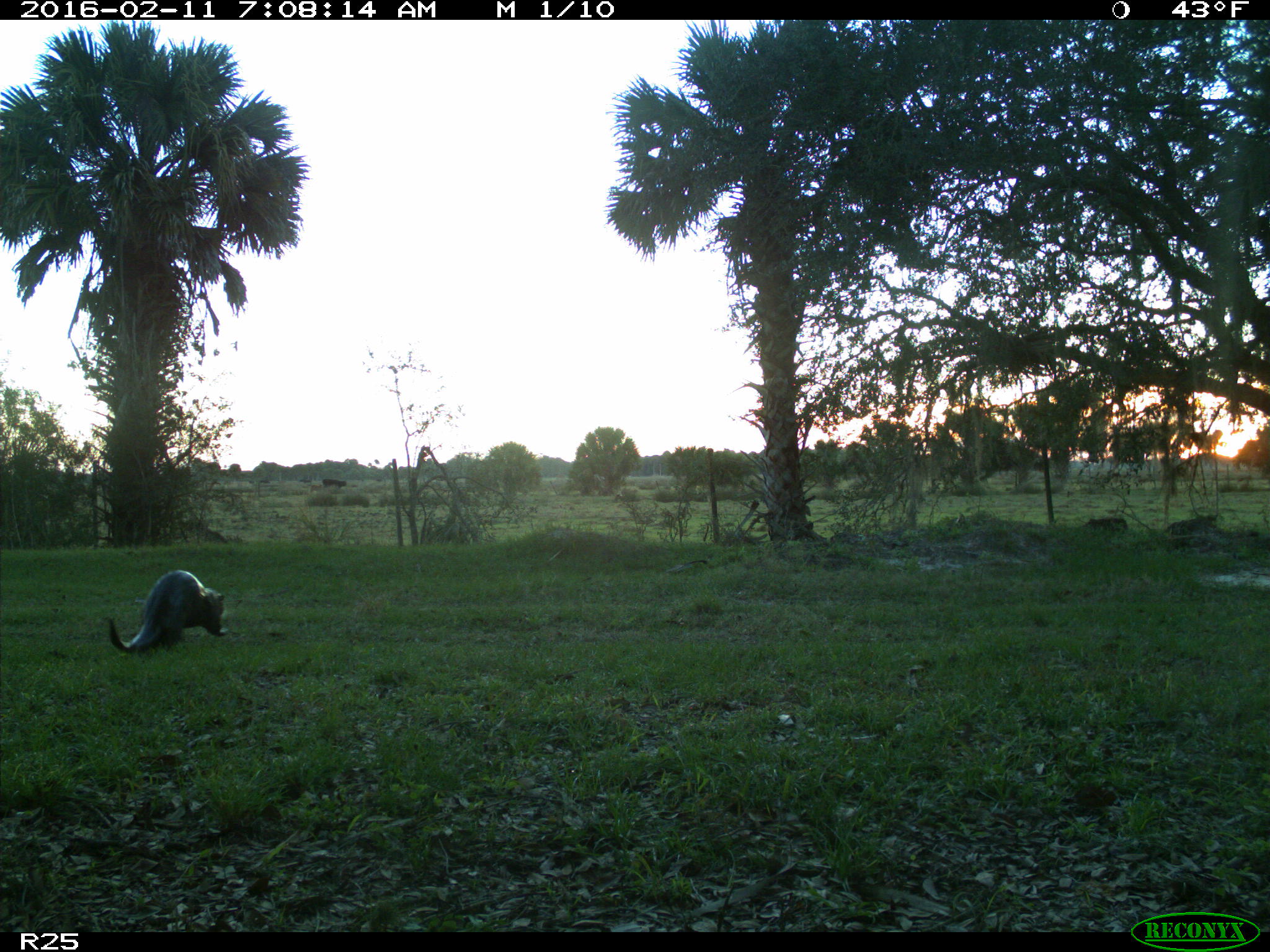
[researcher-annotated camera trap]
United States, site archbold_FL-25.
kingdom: Animalia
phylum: Chordata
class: Mammalia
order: Carnivora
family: Mustelidae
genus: Lontra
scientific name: Lontra canadensis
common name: north american river otter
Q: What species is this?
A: Lontra canadensis (north american river otter).